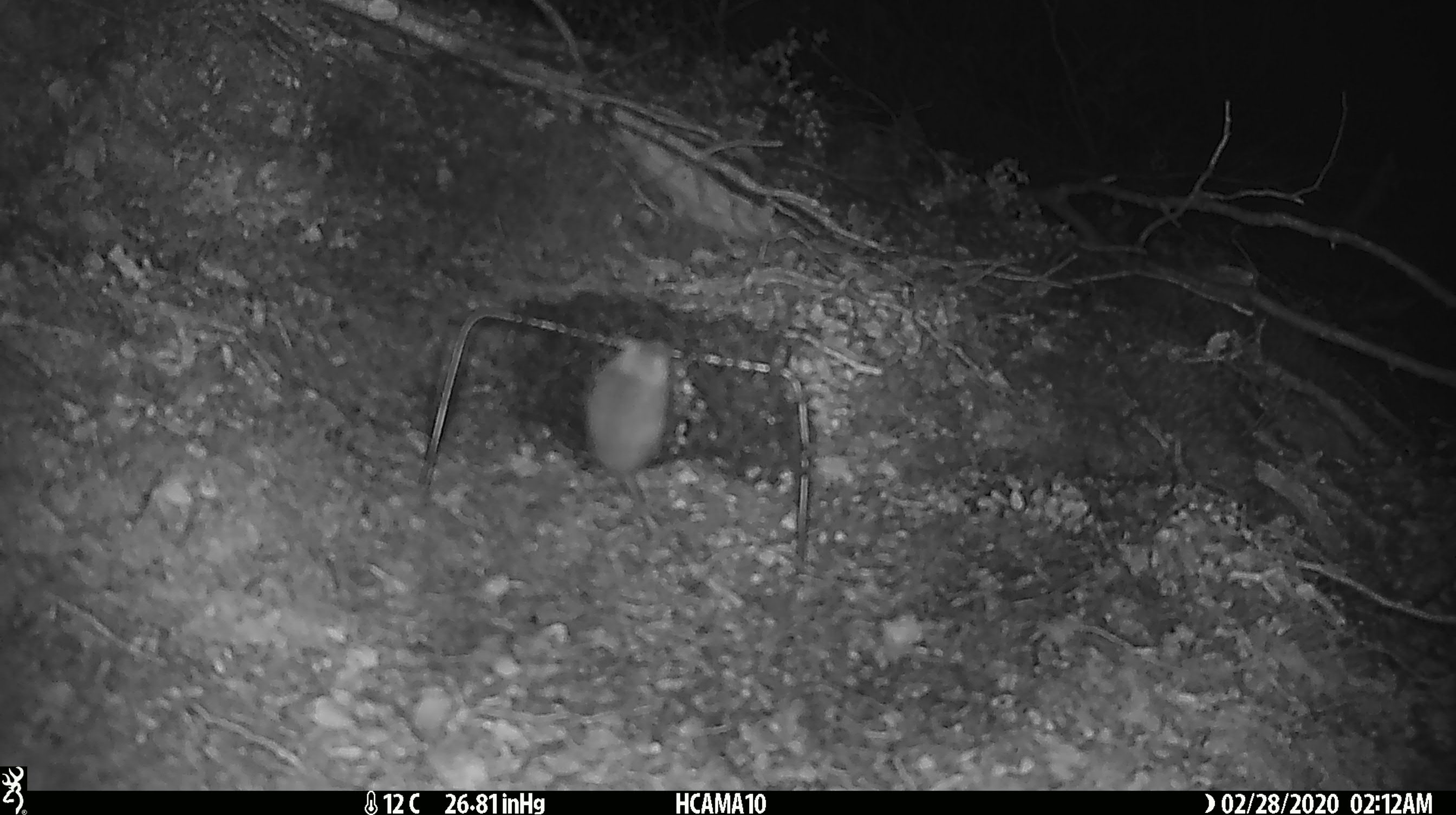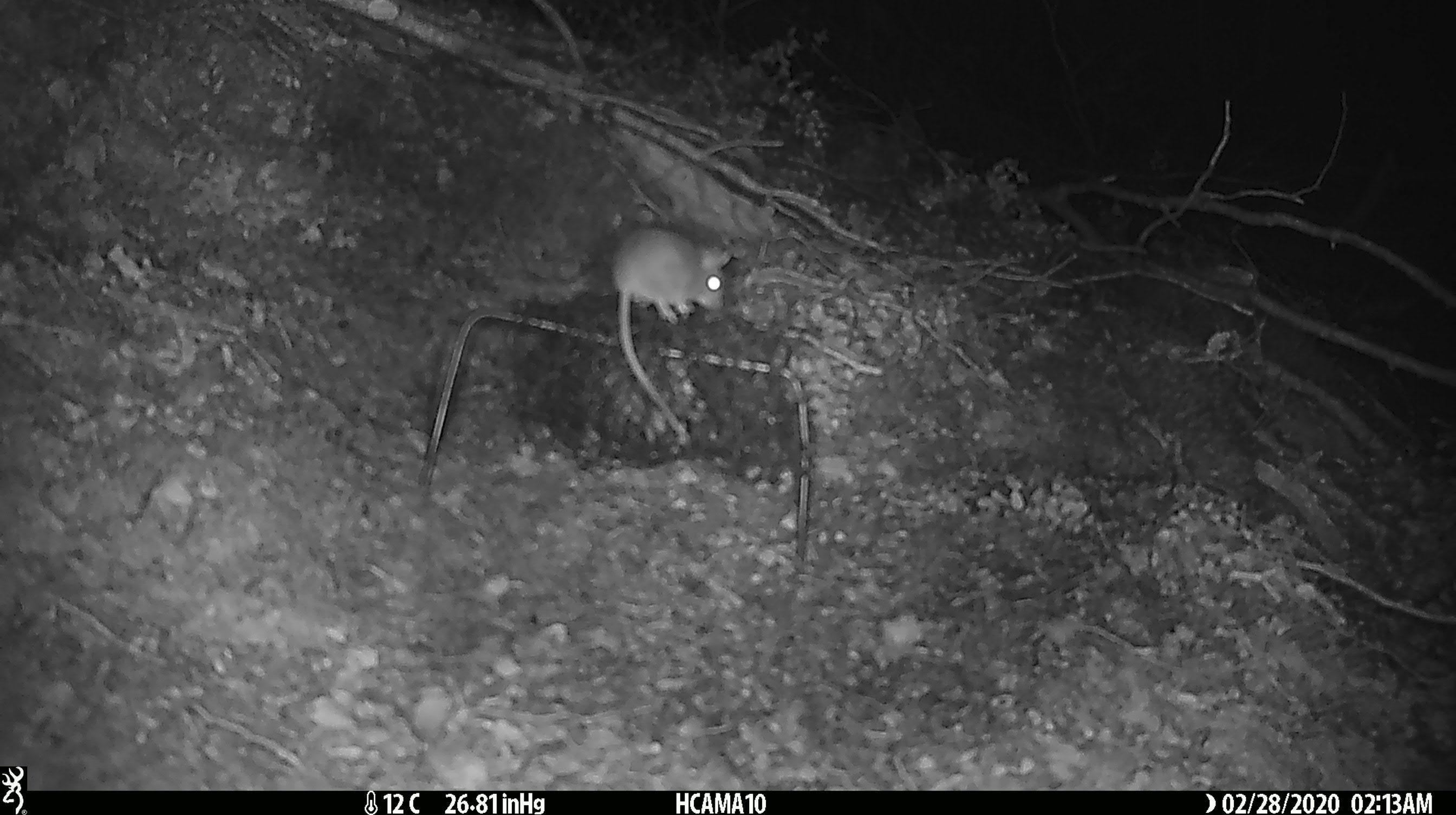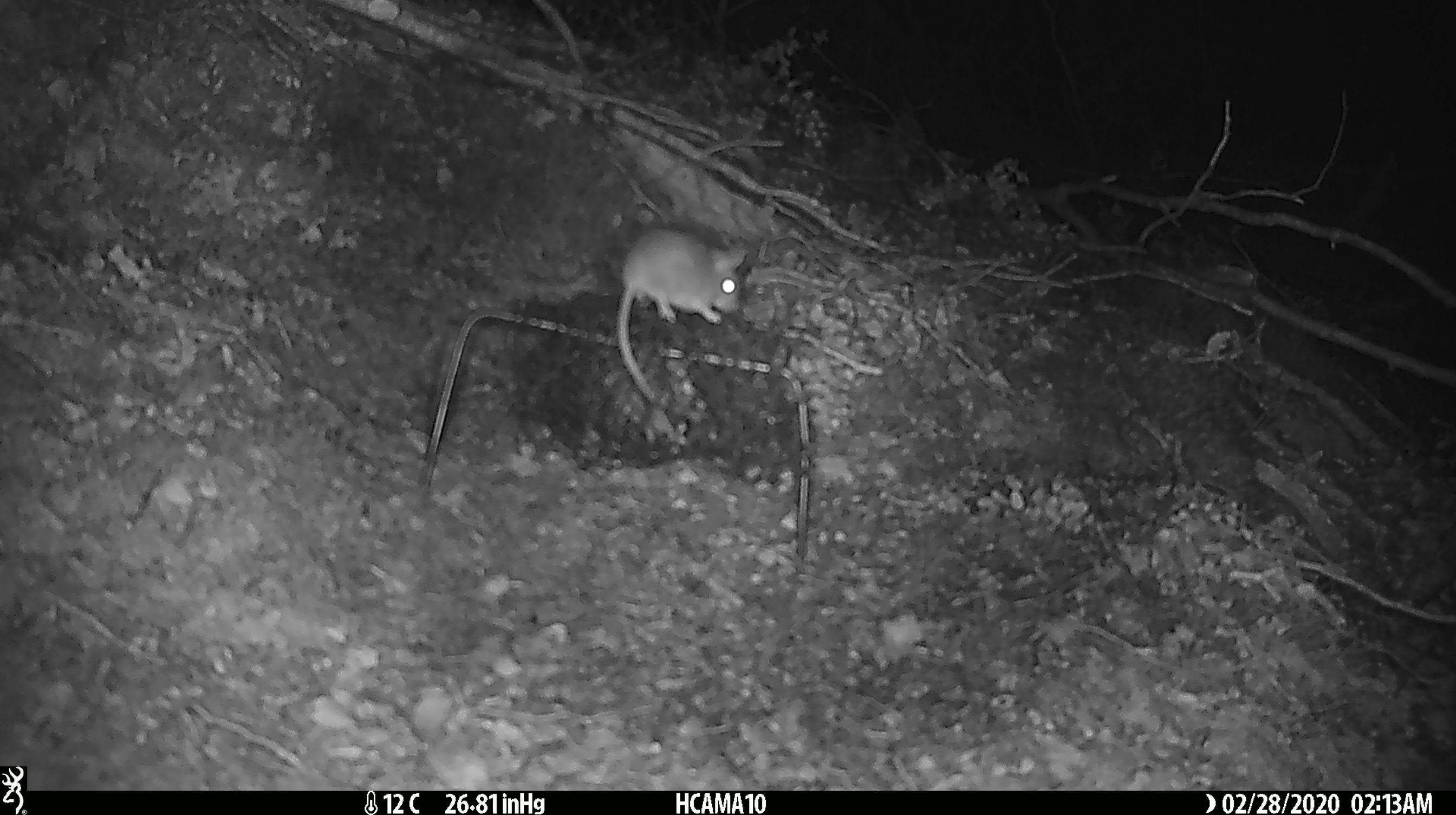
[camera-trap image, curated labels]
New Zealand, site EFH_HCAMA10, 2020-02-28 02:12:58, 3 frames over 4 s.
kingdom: Animalia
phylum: Chordata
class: Mammalia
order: Rodentia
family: Muridae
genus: Mus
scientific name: Mus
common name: mouse